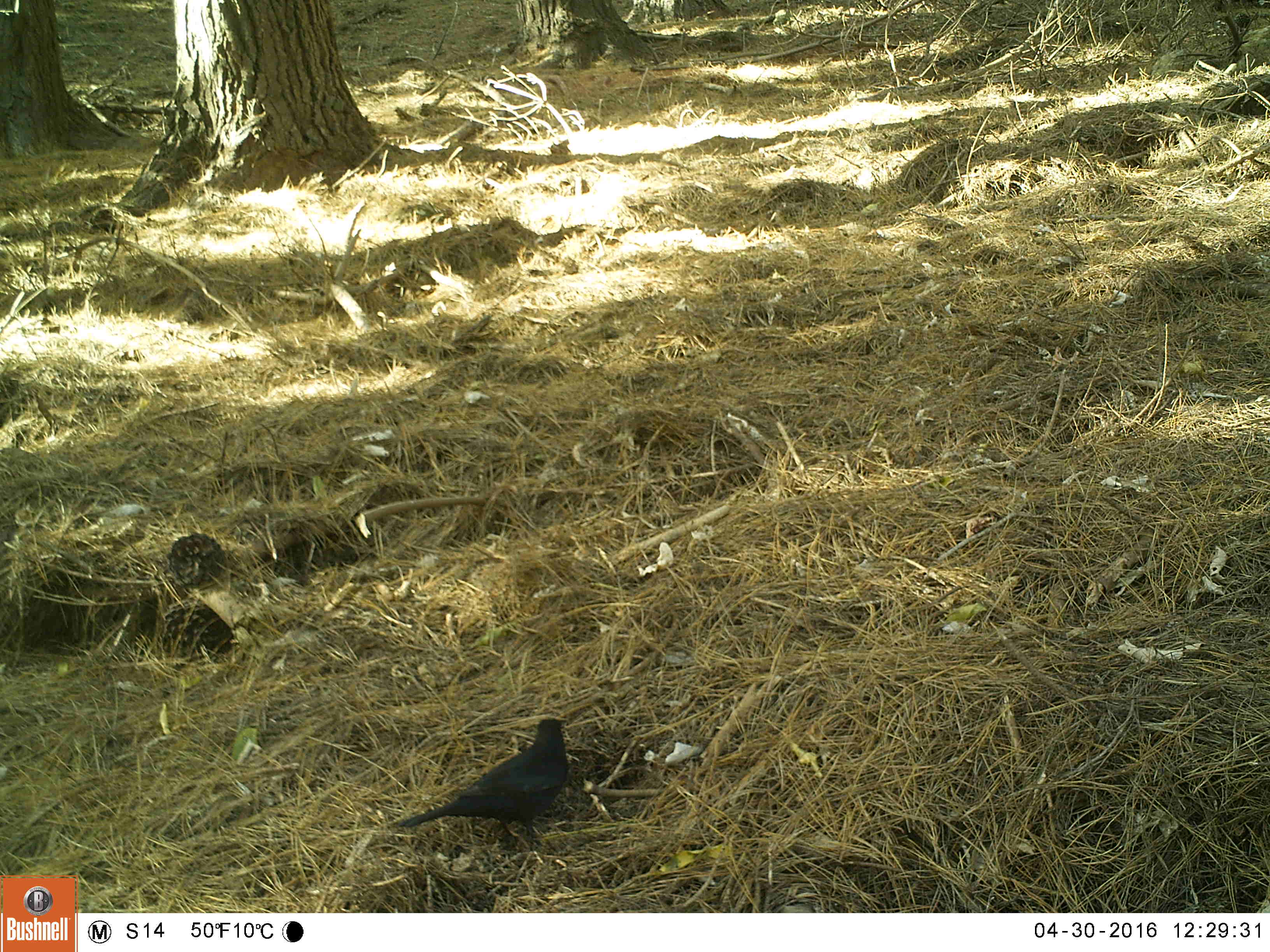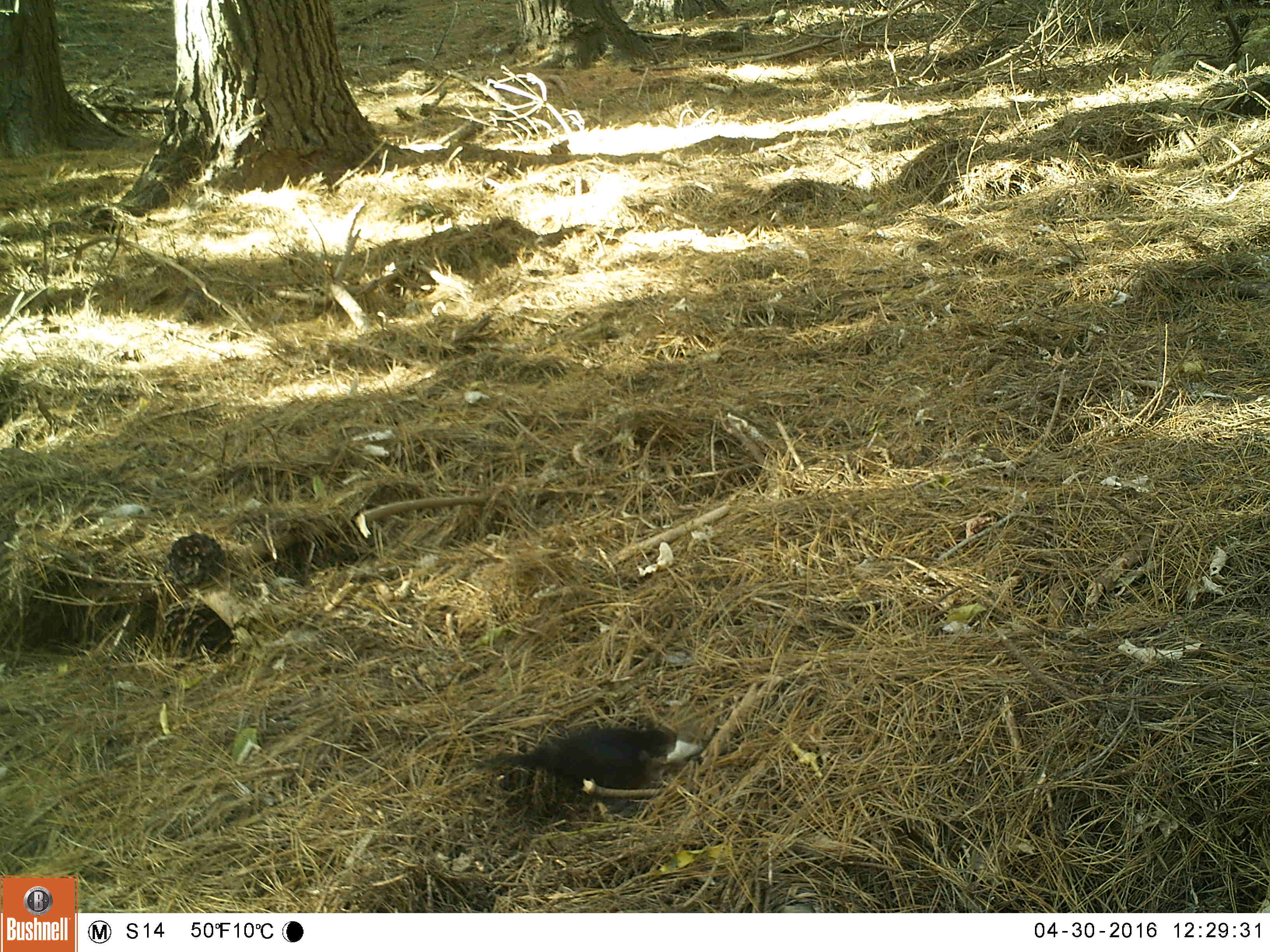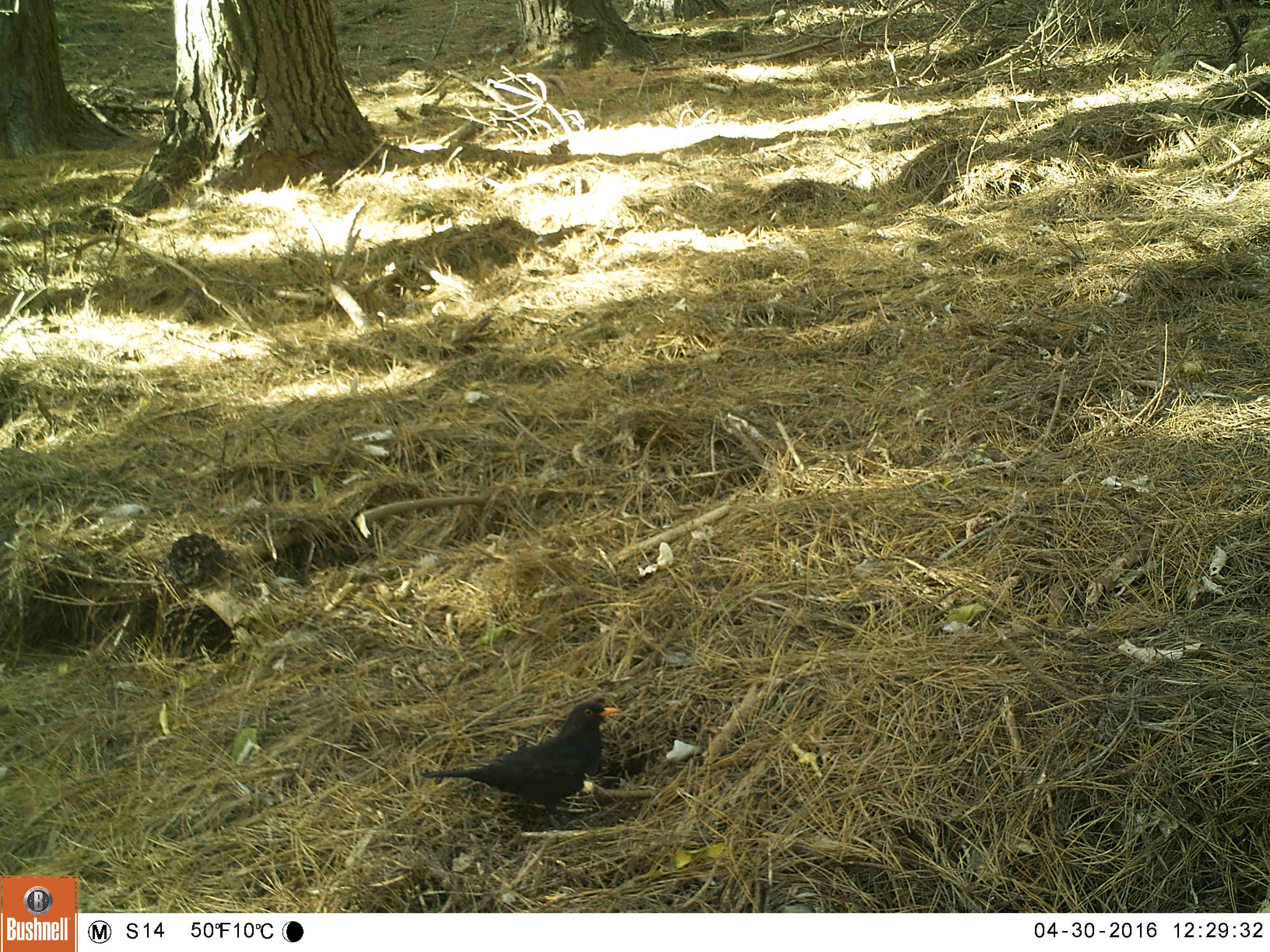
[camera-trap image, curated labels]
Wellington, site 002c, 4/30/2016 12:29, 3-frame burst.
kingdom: Animalia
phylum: Chordata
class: Aves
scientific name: Aves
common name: bird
Bird (Aves).